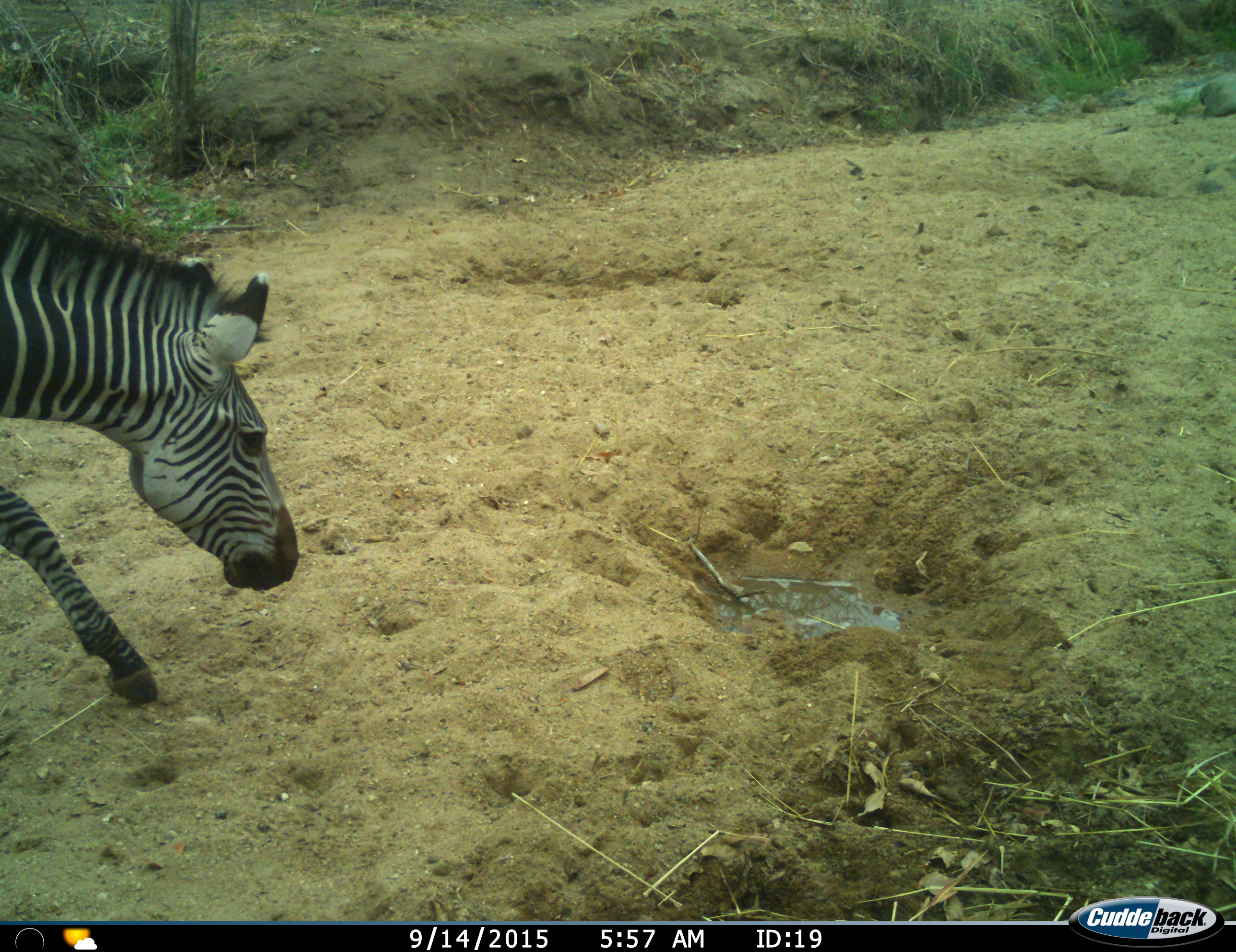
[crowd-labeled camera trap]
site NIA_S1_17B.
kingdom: Animalia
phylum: Chordata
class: Mammalia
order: Perissodactyla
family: Equidae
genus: Equus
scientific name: Equus quagga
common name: plains zebra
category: zebraplains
Zebraplains (plains zebra) (Equus quagga), count 1. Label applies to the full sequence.